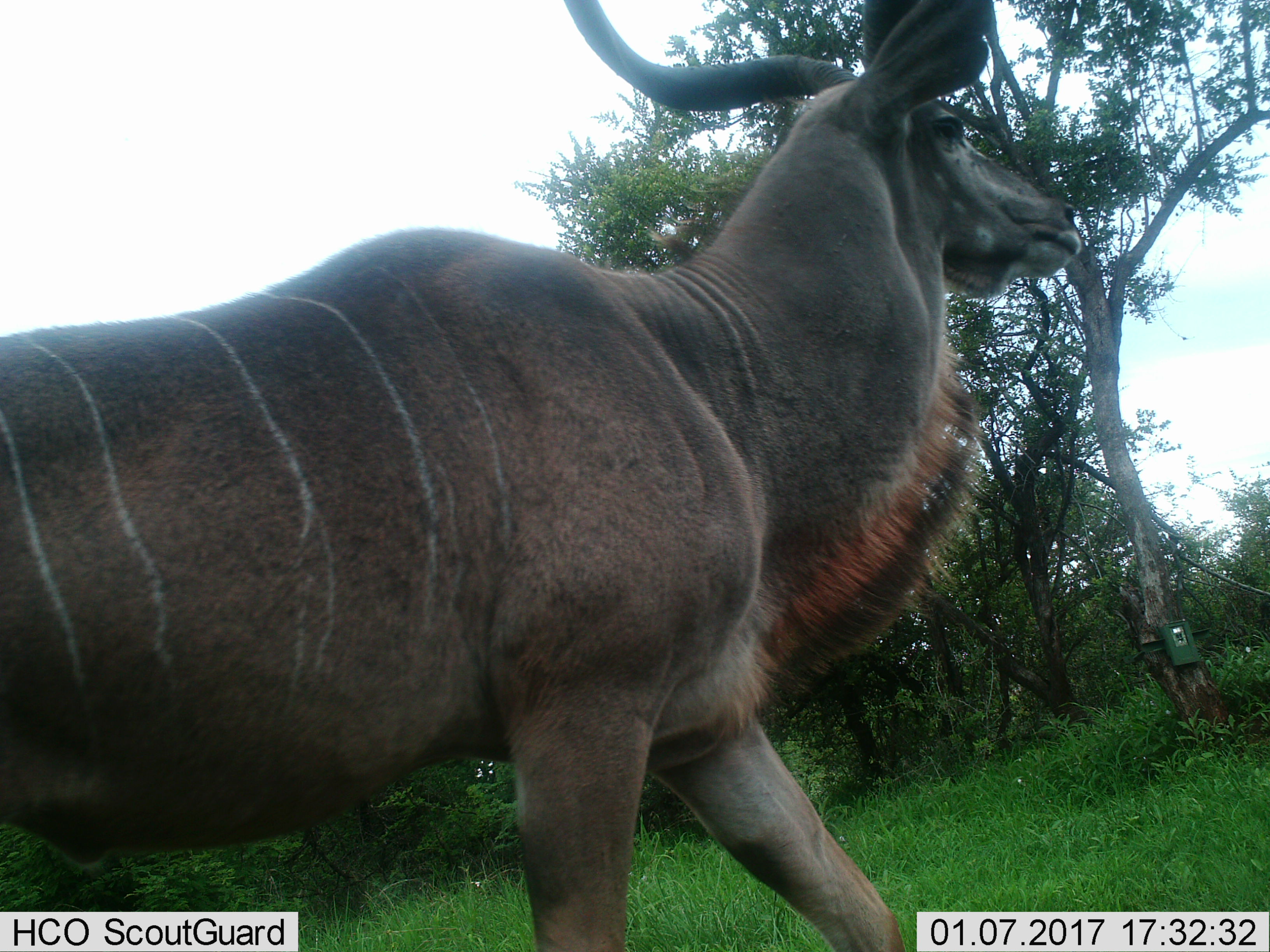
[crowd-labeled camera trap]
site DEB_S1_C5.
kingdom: Animalia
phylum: Chordata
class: Mammalia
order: Artiodactyla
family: Bovidae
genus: Tragelaphus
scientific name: Tragelaphus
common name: kudu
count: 1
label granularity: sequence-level